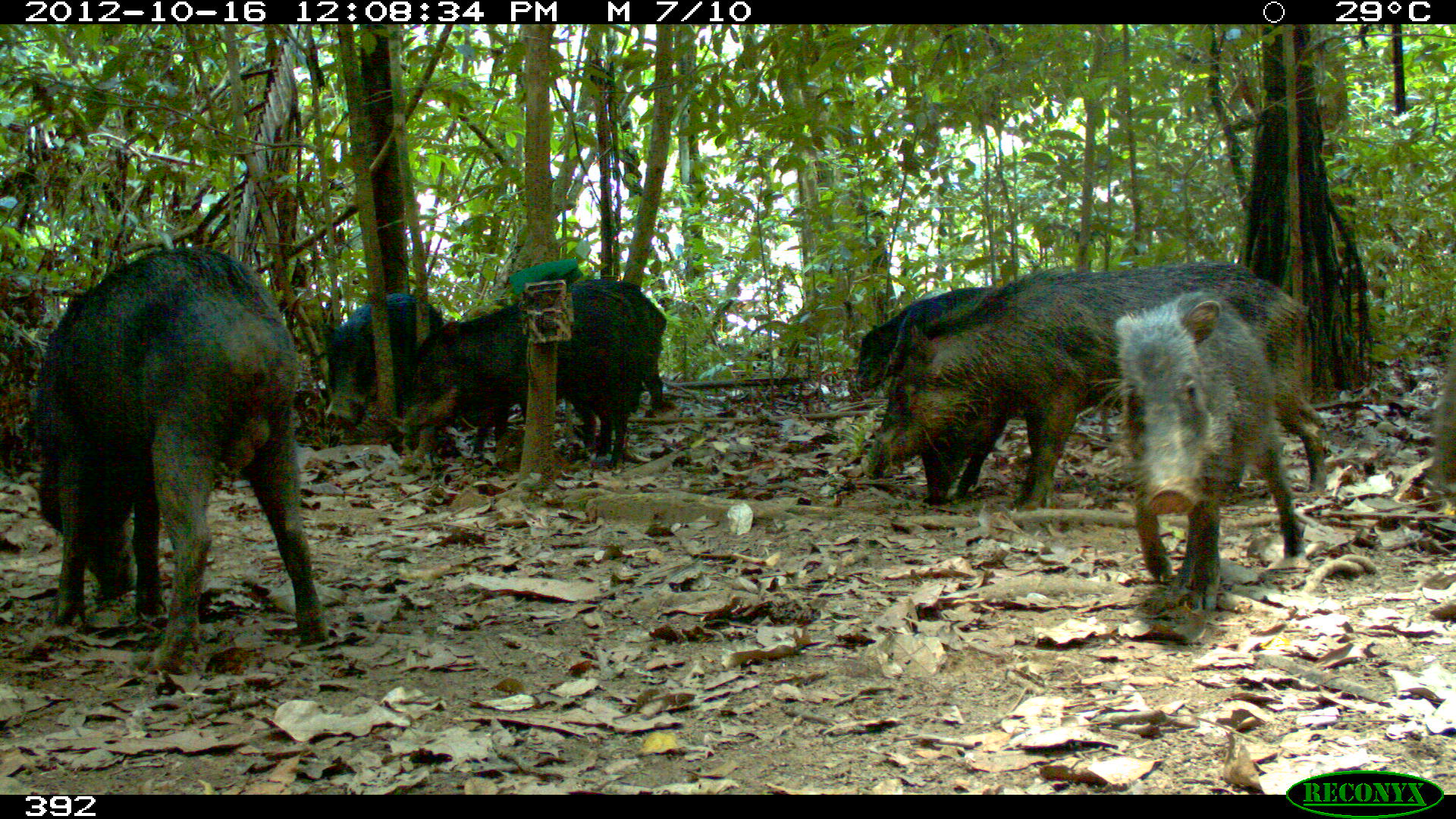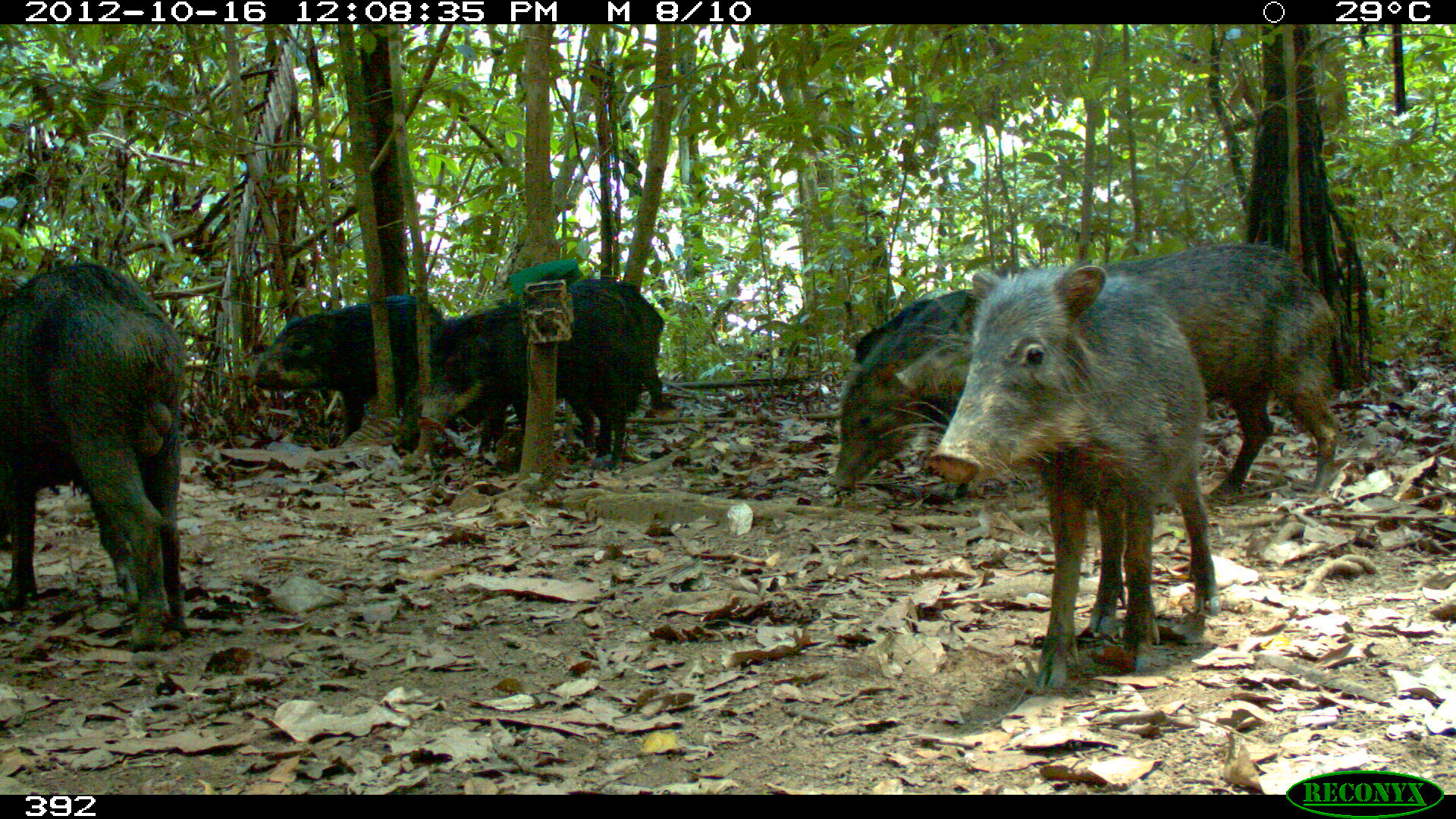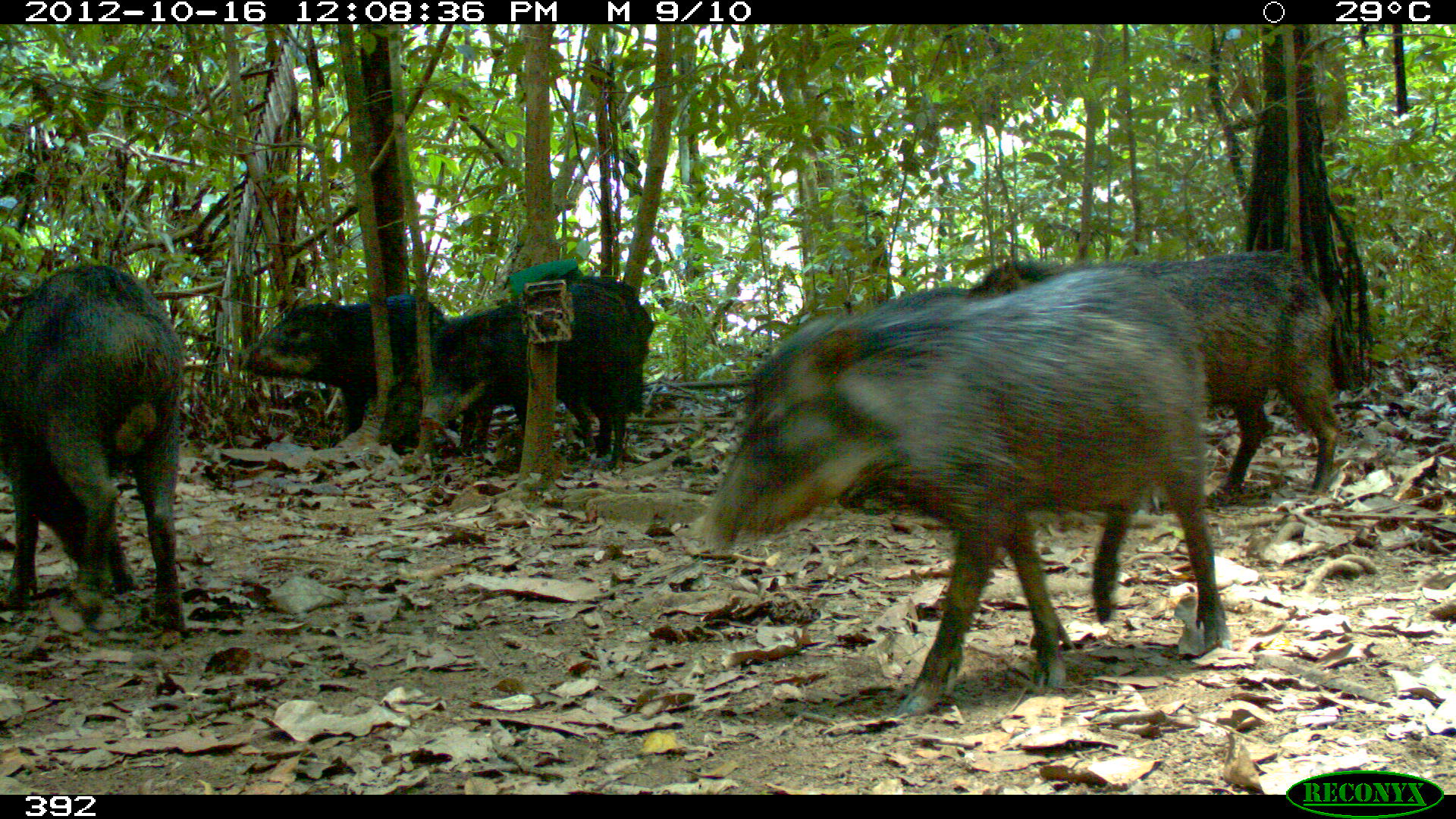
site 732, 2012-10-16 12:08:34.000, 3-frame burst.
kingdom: Animalia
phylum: Chordata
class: Mammalia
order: Artiodactyla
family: Tayassuidae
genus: Tayassu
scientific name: Tayassu pecari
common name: white-lipped peccary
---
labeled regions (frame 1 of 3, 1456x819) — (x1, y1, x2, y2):
tayassu pecari: (23, 244, 322, 676); (860, 262, 1321, 515); (1107, 286, 1313, 614); (399, 282, 641, 471); (319, 288, 449, 439); (568, 278, 670, 449); (879, 287, 991, 382); (855, 280, 891, 402); (1429, 346, 1454, 485)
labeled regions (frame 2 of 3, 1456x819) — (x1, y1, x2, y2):
tayassu pecari: (919, 259, 1226, 691); (895, 237, 1351, 492); (0, 262, 193, 648); (413, 277, 637, 475); (818, 239, 980, 504); (251, 290, 447, 447); (519, 269, 668, 411)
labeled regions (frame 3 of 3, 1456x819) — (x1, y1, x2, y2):
tayassu pecari: (685, 264, 1237, 723); (953, 248, 1358, 501); (0, 257, 188, 629); (414, 280, 633, 478); (239, 291, 456, 443); (533, 270, 659, 475)